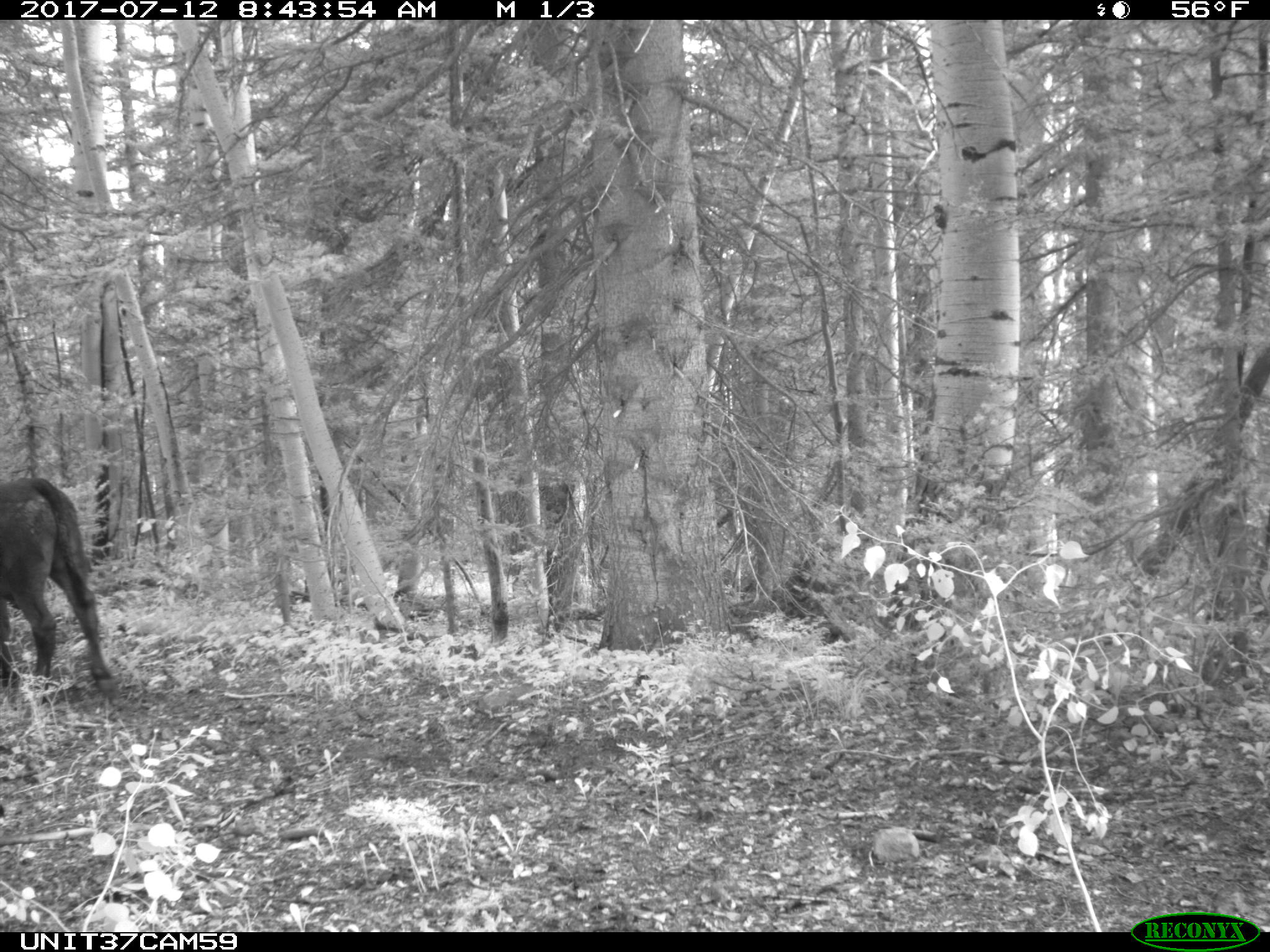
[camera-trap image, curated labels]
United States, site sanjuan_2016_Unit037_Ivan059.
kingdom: Animalia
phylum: Chordata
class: Mammalia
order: Artiodactyla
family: Bovidae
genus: Bos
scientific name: Bos taurus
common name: domestic cow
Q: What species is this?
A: Bos taurus (domestic cow).